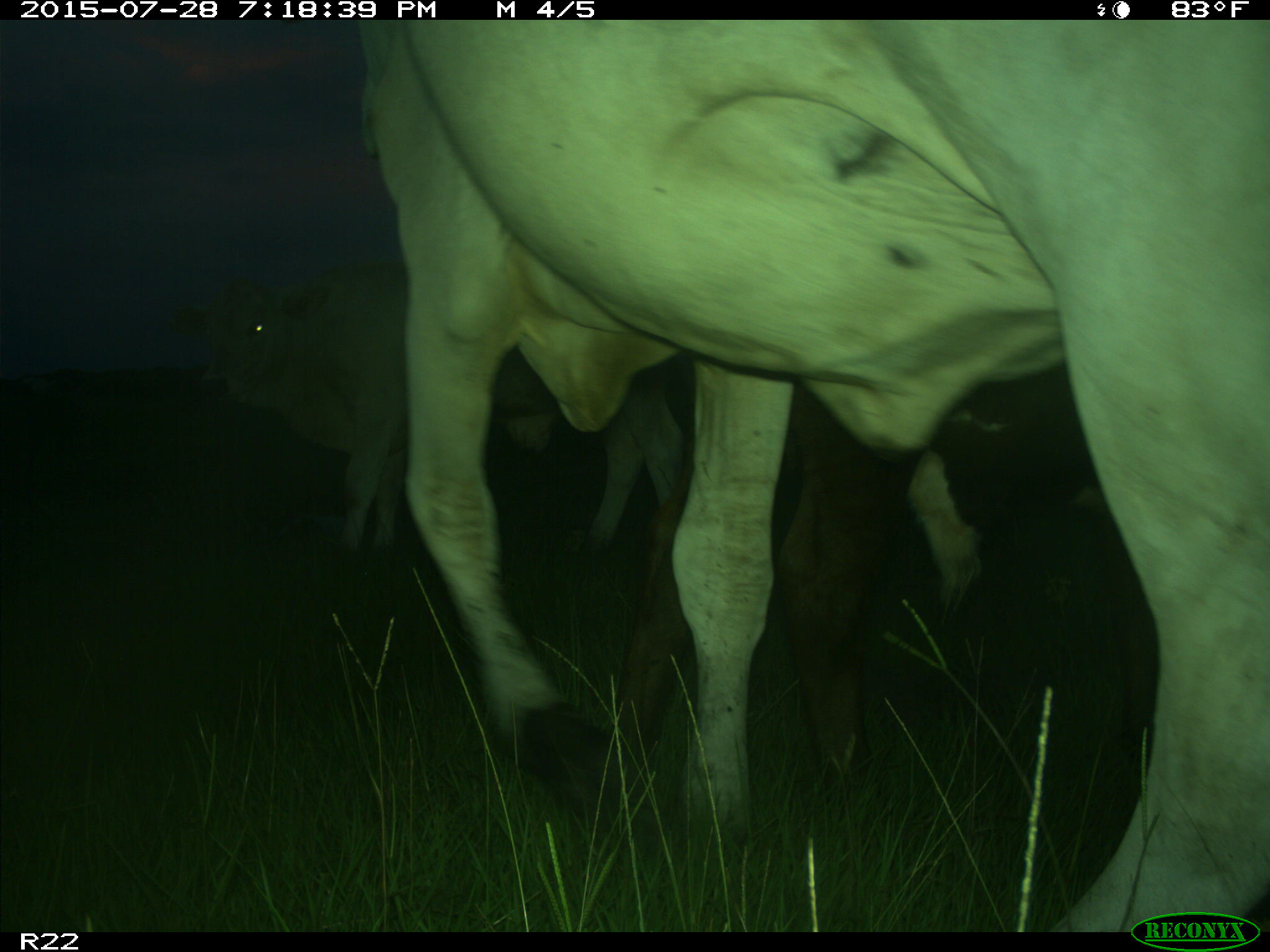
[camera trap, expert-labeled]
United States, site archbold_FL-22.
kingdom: Animalia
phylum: Chordata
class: Mammalia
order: Artiodactyla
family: Bovidae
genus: Bos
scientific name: Bos taurus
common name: domestic cow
Bos taurus (domestic cow).